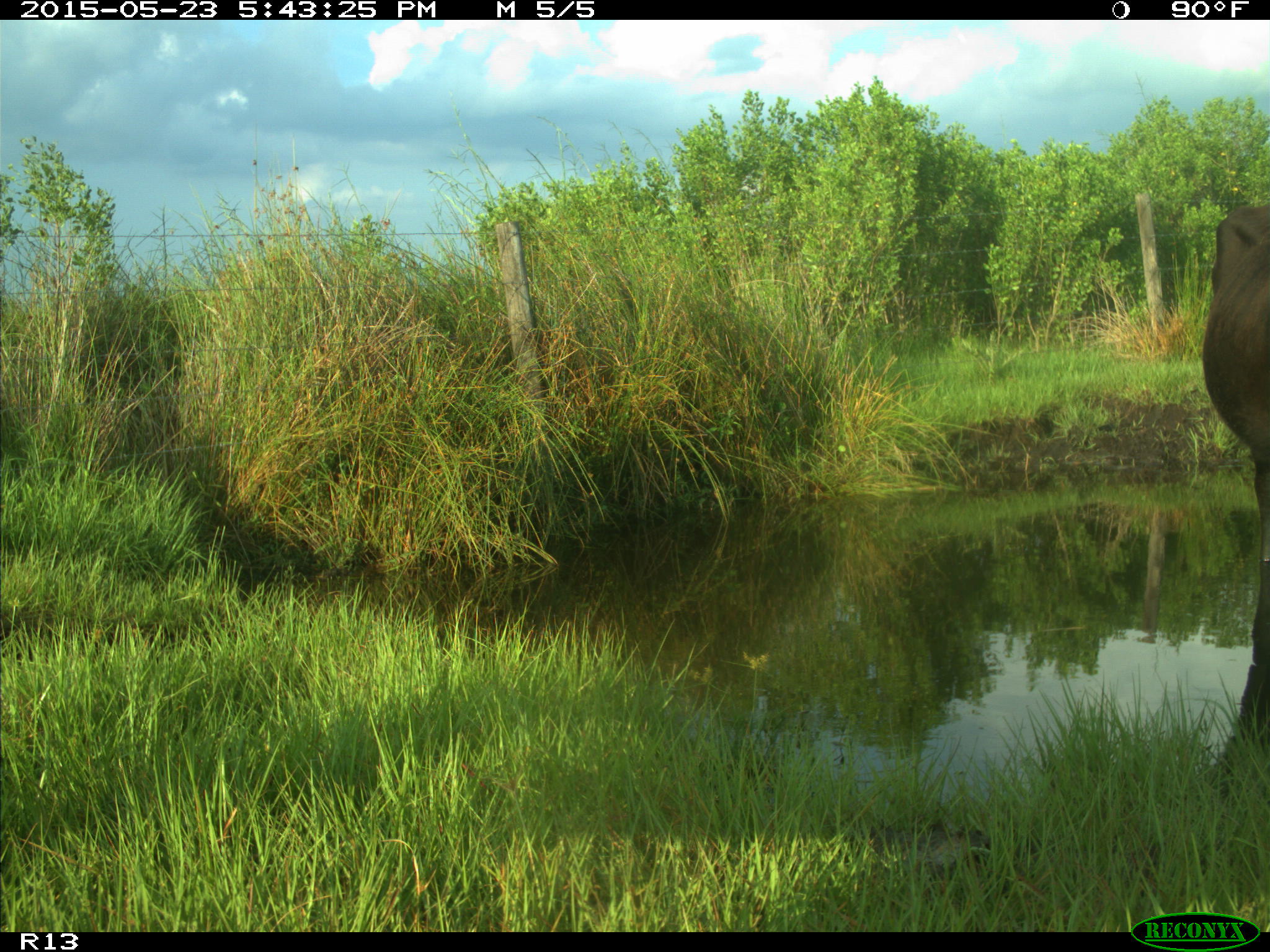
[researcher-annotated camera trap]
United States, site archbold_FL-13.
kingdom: Animalia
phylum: Chordata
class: Mammalia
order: Artiodactyla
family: Bovidae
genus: Bos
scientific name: Bos taurus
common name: domestic cow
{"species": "Bos taurus (domestic cow)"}